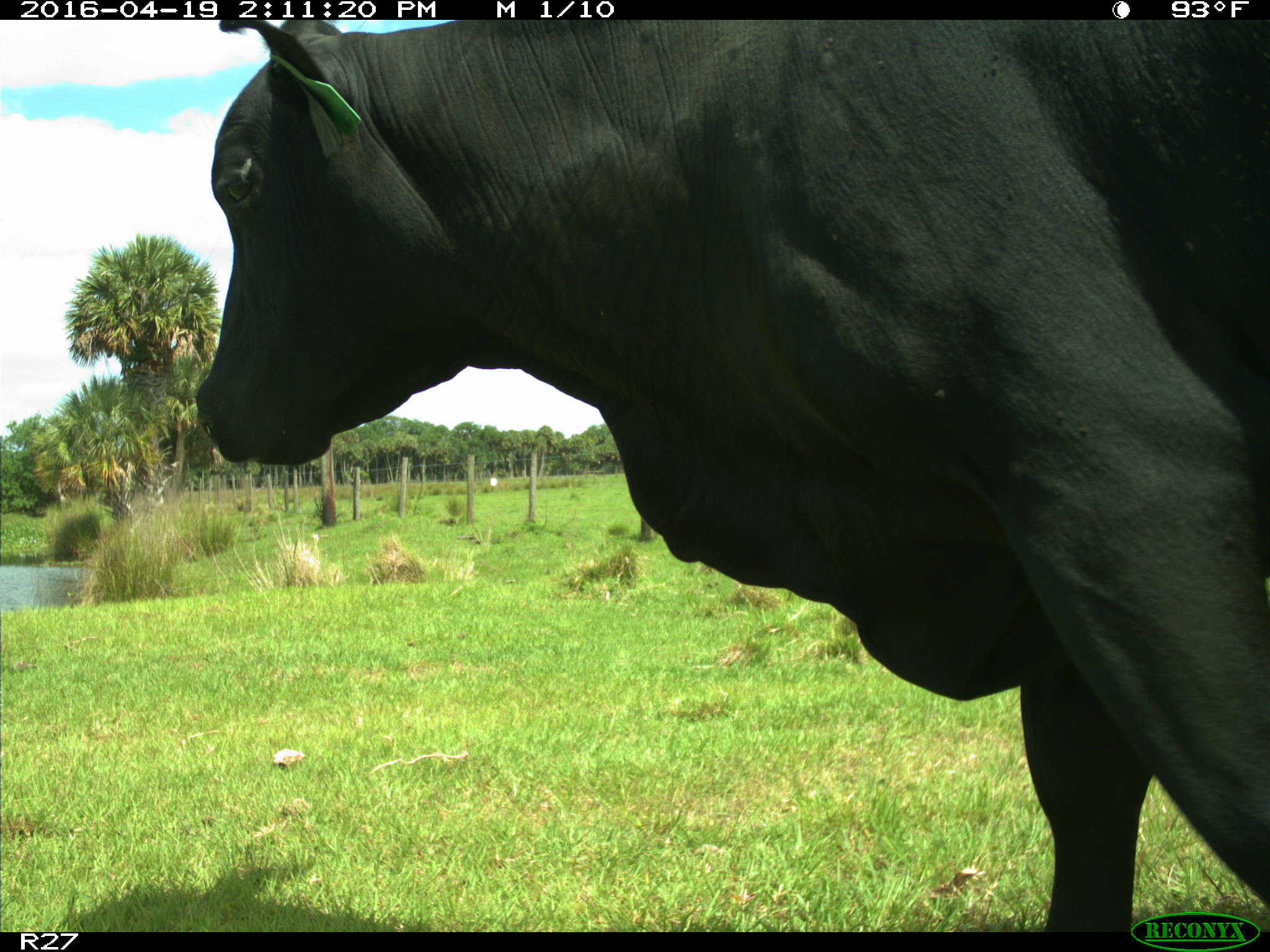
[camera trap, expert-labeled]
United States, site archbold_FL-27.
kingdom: Animalia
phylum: Chordata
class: Mammalia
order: Artiodactyla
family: Bovidae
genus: Bos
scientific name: Bos taurus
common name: domestic cow